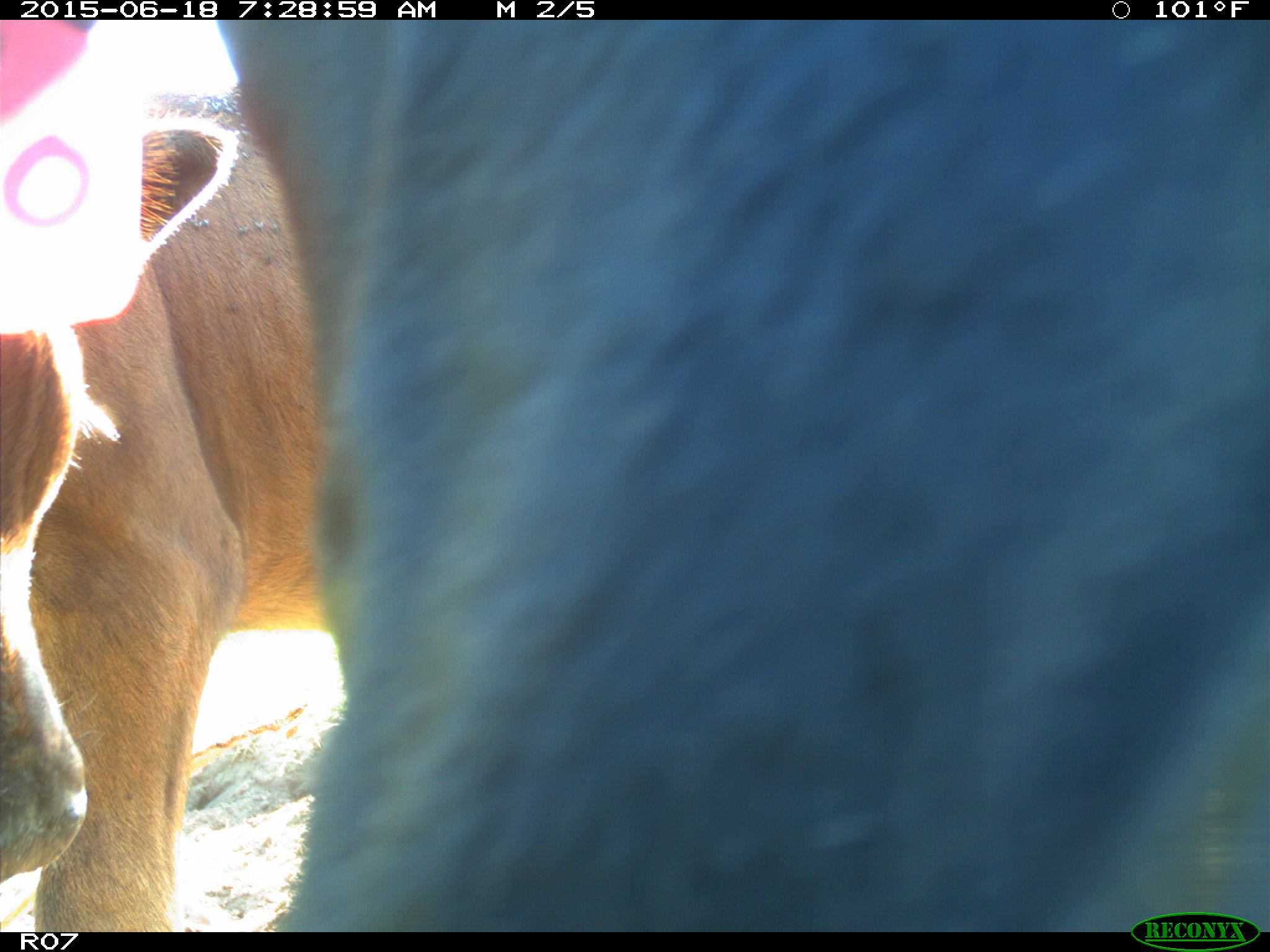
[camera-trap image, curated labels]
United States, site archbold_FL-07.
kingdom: Animalia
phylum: Chordata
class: Mammalia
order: Artiodactyla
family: Bovidae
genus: Bos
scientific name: Bos taurus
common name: domestic cow